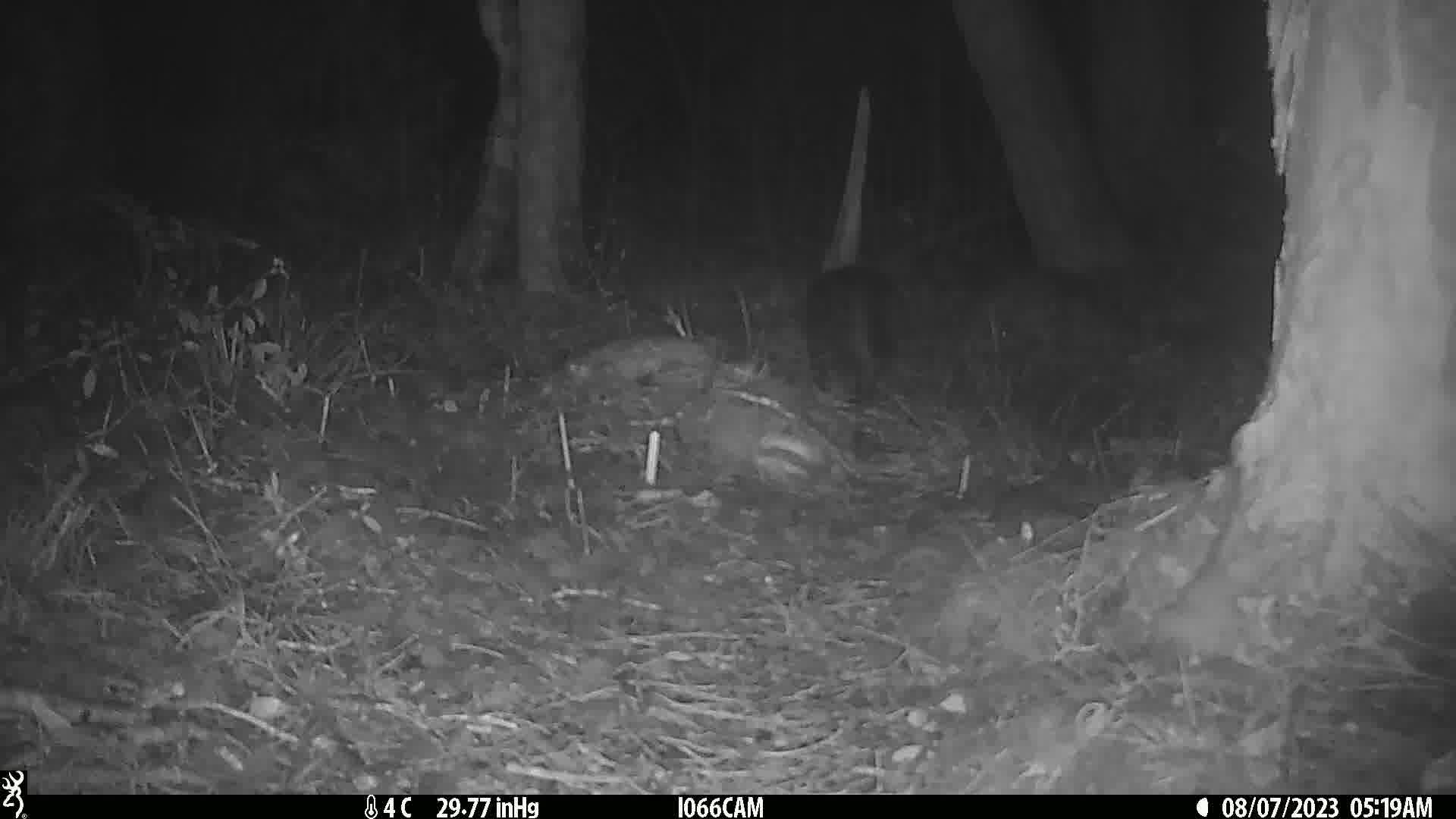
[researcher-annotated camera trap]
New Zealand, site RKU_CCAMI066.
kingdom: Animalia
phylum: Chordata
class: Mammalia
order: Carnivora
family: Felidae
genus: Felis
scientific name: Felis catus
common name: domestic cat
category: cat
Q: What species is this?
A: Cat (domestic cat) (Felis catus).